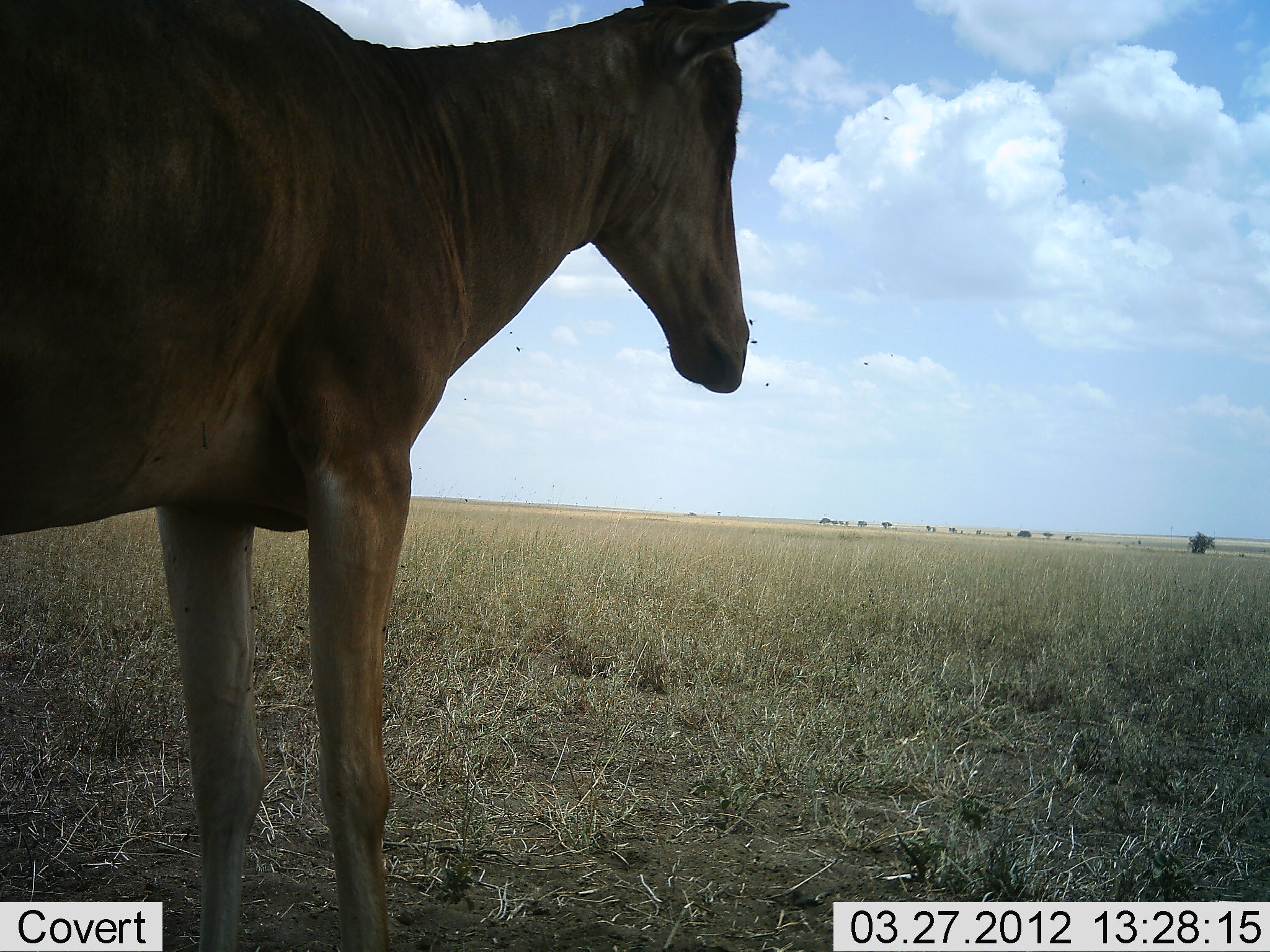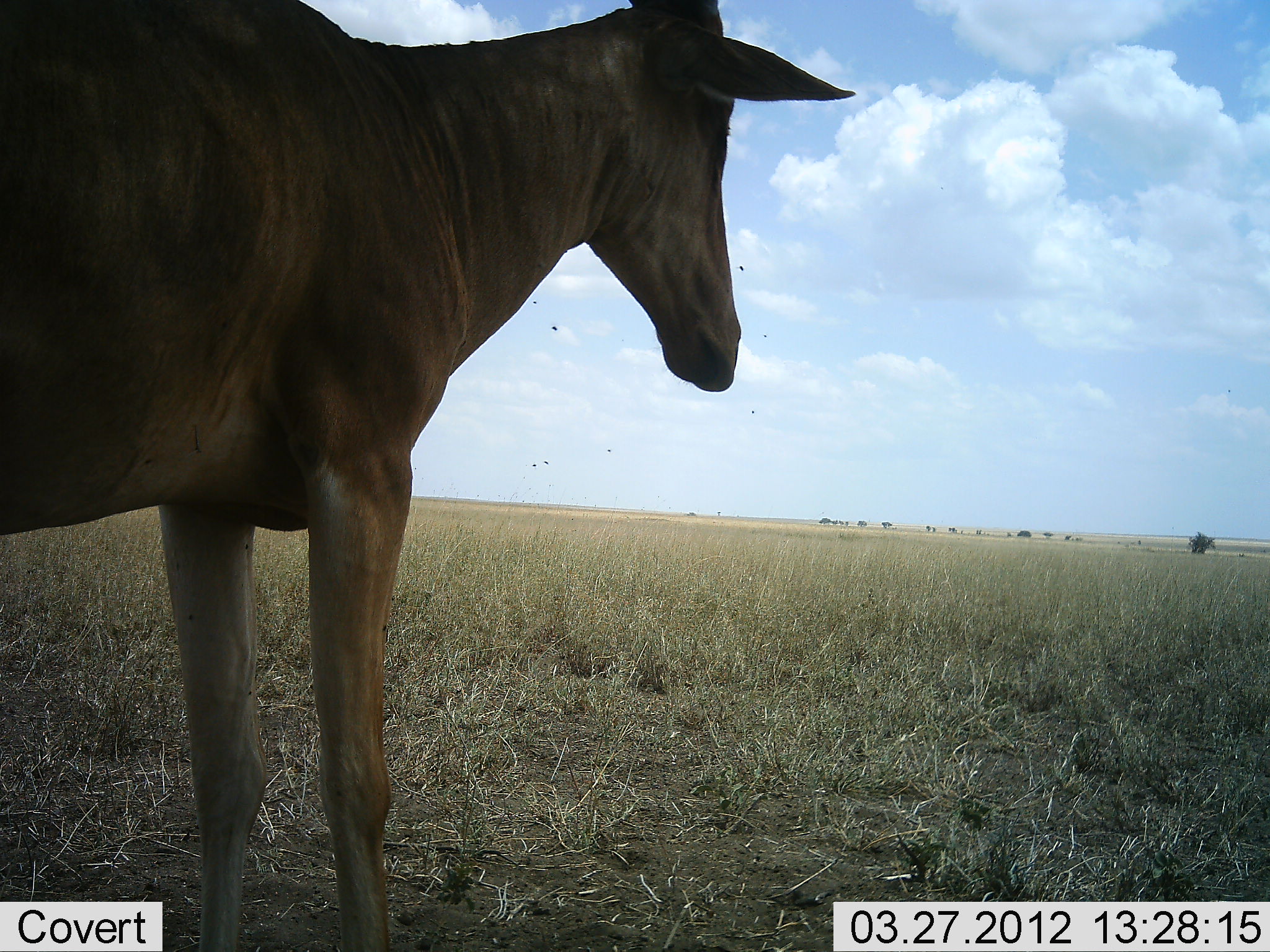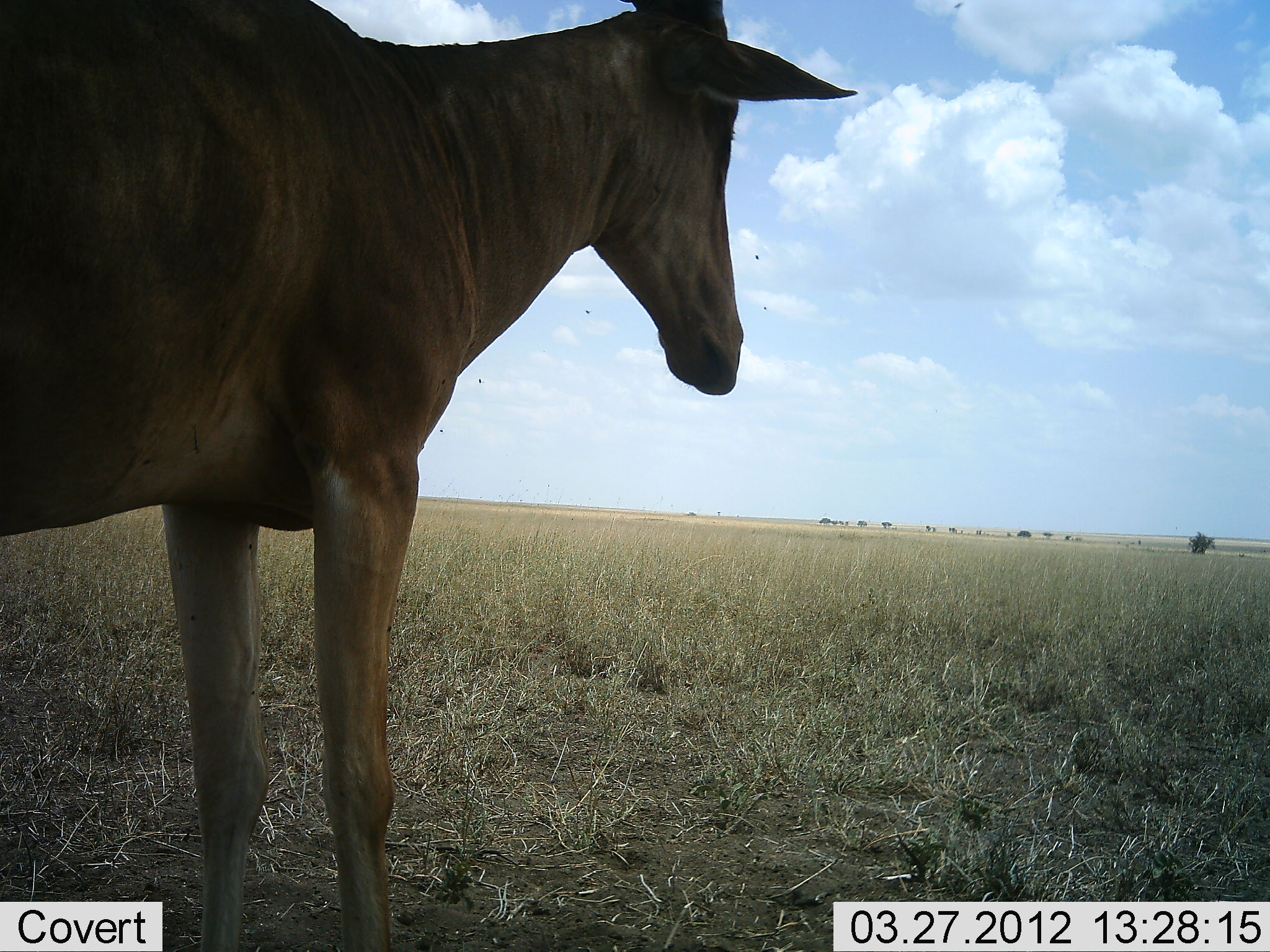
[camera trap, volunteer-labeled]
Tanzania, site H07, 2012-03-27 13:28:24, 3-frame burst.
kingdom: Animalia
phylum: Chordata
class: Mammalia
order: Artiodactyla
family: Bovidae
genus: Alcelaphus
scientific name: Alcelaphus buselaphus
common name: hartebeest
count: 1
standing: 100%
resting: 8%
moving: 0%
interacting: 0%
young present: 0%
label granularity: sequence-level